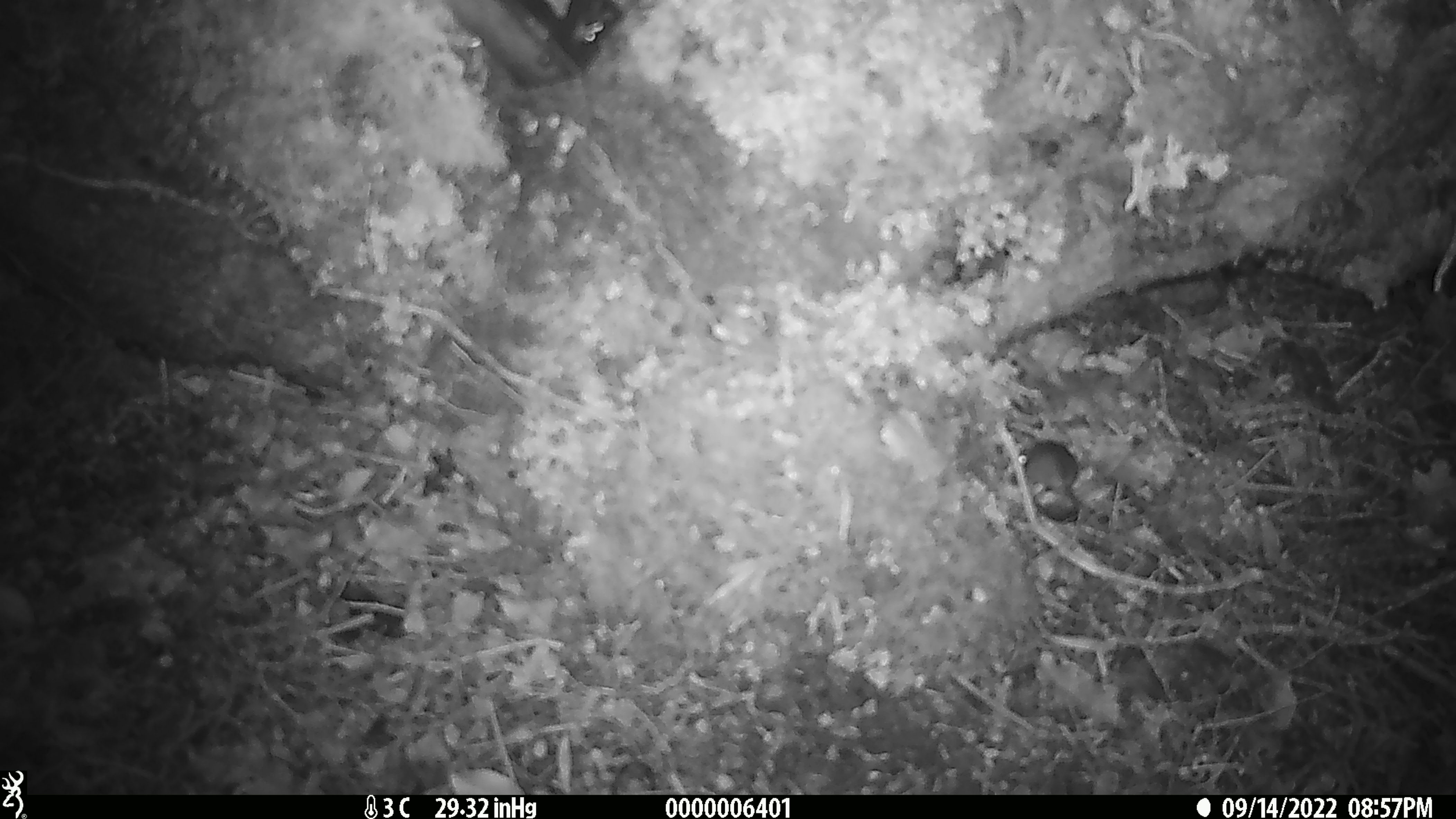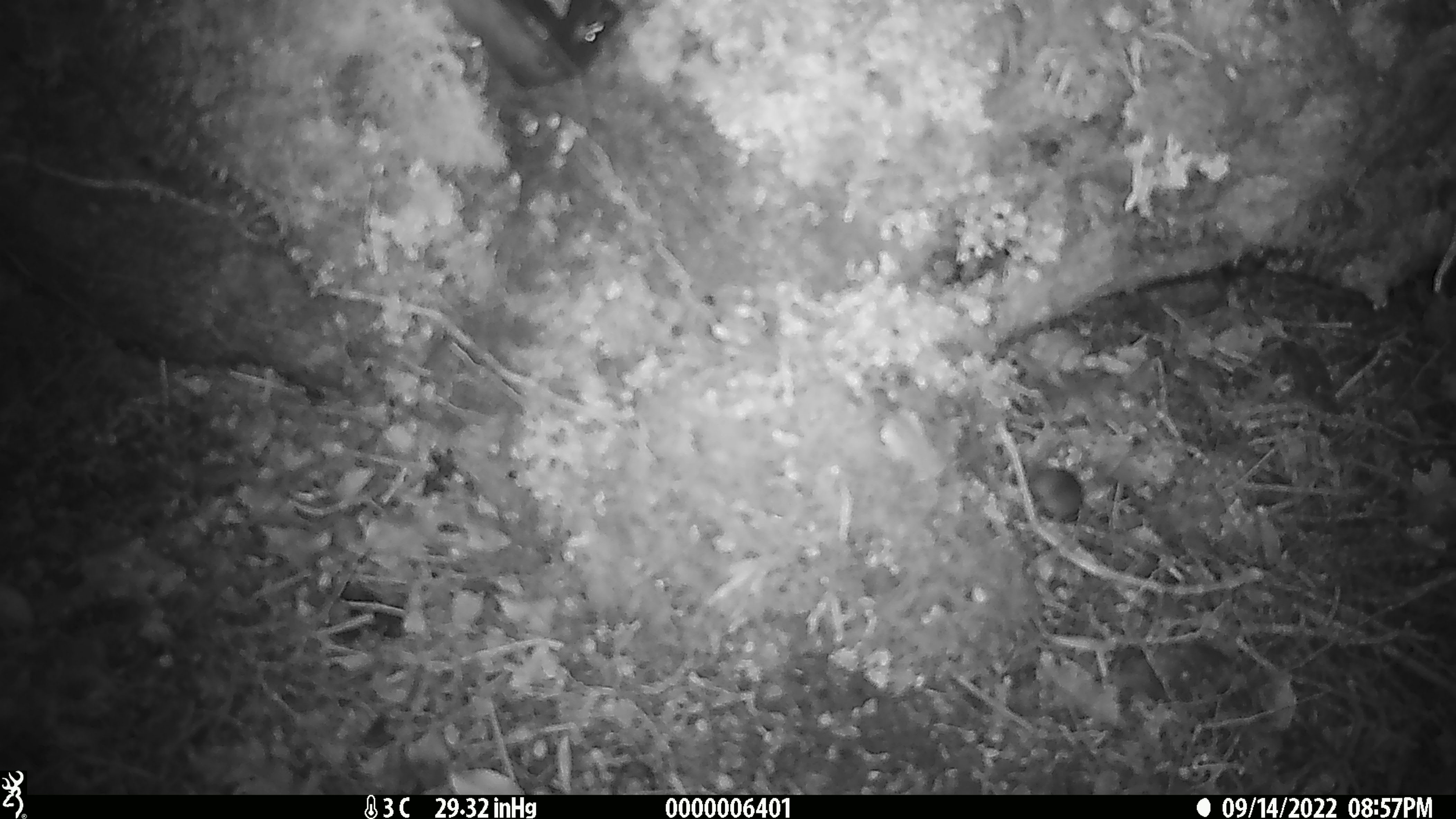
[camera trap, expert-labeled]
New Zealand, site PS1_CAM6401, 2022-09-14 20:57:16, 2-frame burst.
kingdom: Animalia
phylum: Chordata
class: Mammalia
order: Rodentia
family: Muridae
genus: Mus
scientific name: Mus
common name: mouse